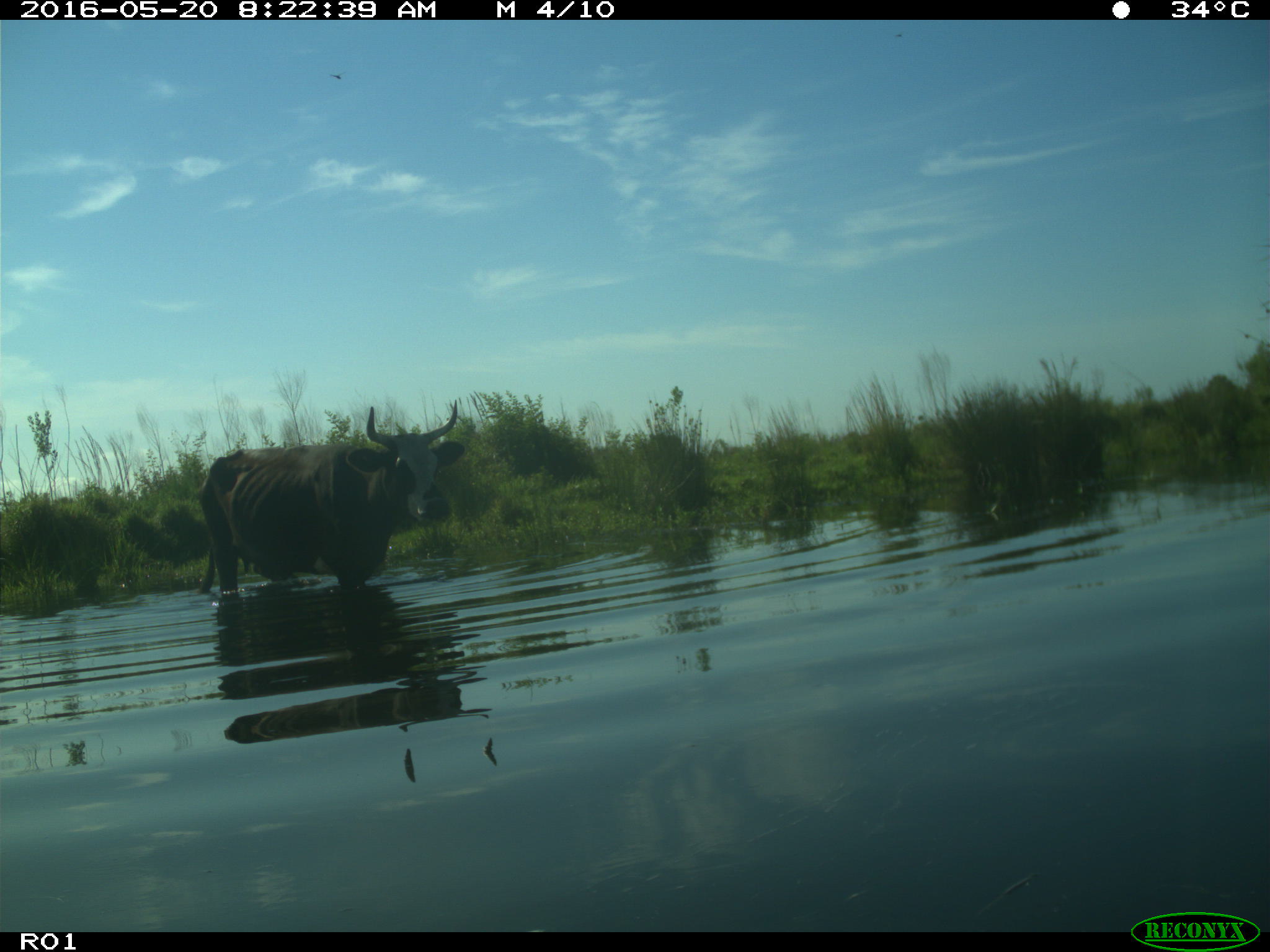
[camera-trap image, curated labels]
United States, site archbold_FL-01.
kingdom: Animalia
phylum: Chordata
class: Mammalia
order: Artiodactyla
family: Bovidae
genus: Bos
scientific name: Bos taurus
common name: domestic cow